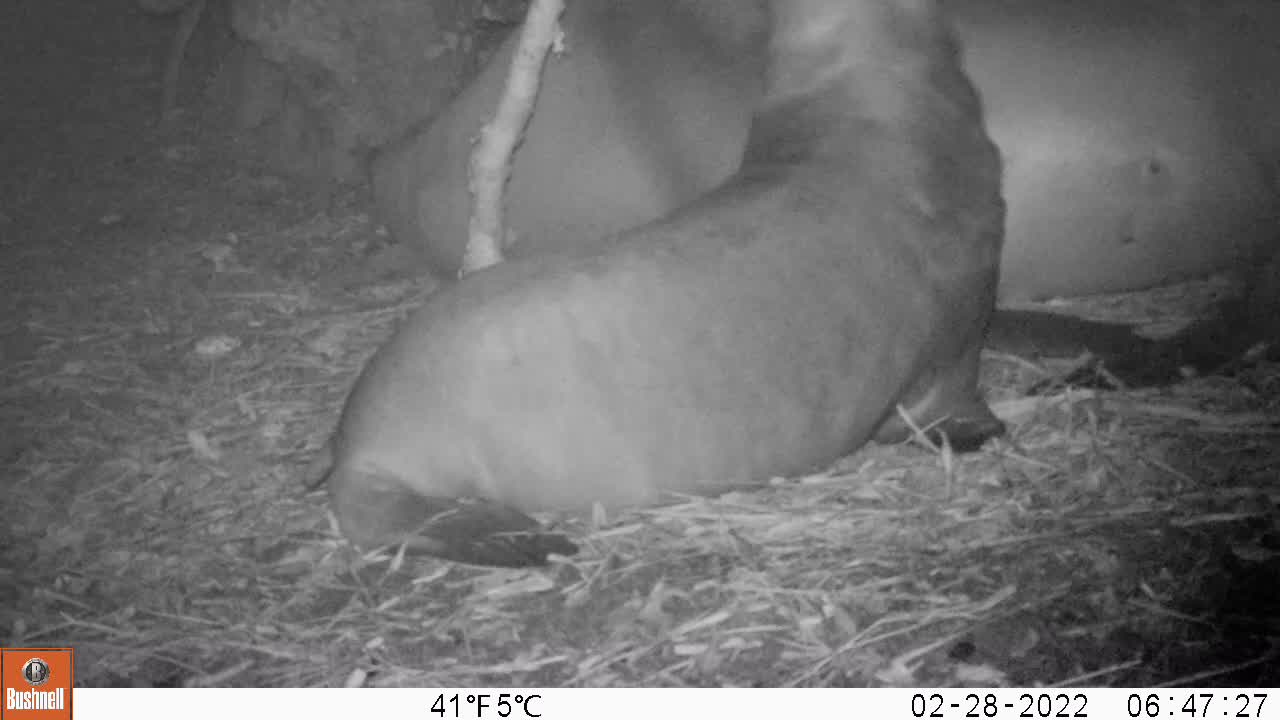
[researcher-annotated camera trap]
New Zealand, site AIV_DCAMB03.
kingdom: Animalia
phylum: Chordata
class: Mammalia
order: Carnivora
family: Otariidae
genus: Phocarctos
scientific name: Phocarctos hookeri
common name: new zealand sea lion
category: sealion